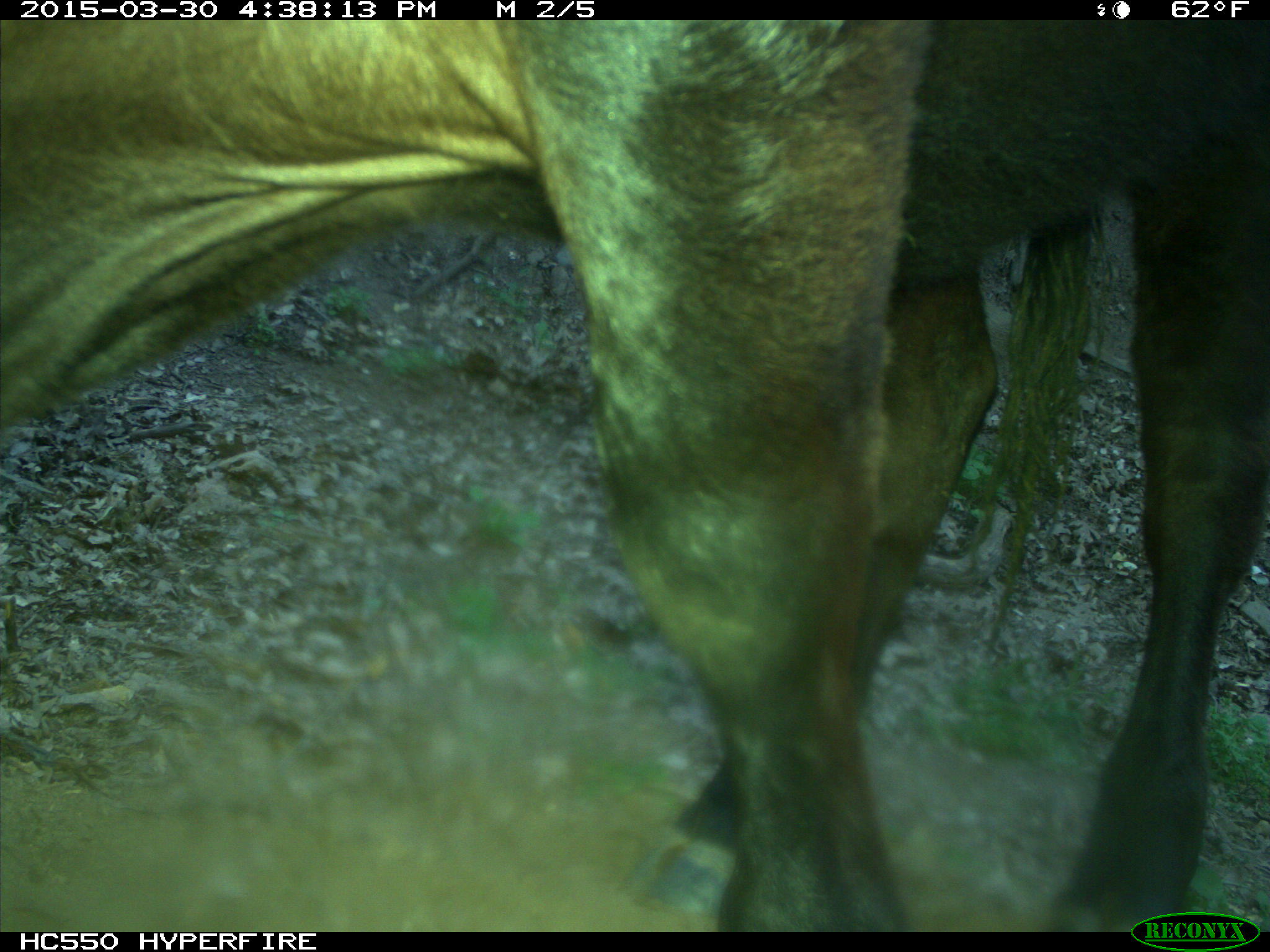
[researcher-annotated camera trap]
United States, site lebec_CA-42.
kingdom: Animalia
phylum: Chordata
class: Mammalia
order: Artiodactyla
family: Bovidae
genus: Bos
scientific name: Bos taurus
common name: domestic cow